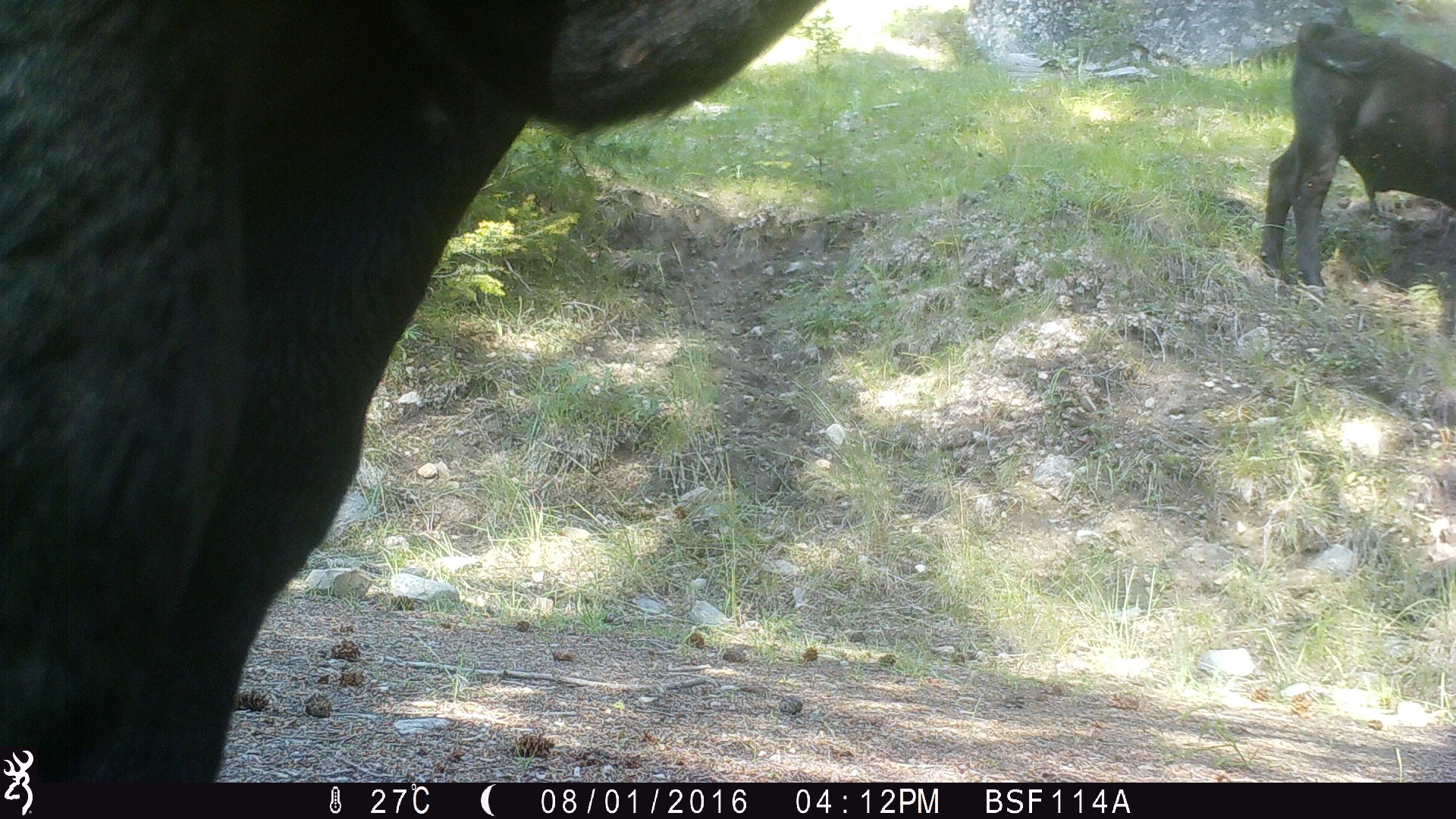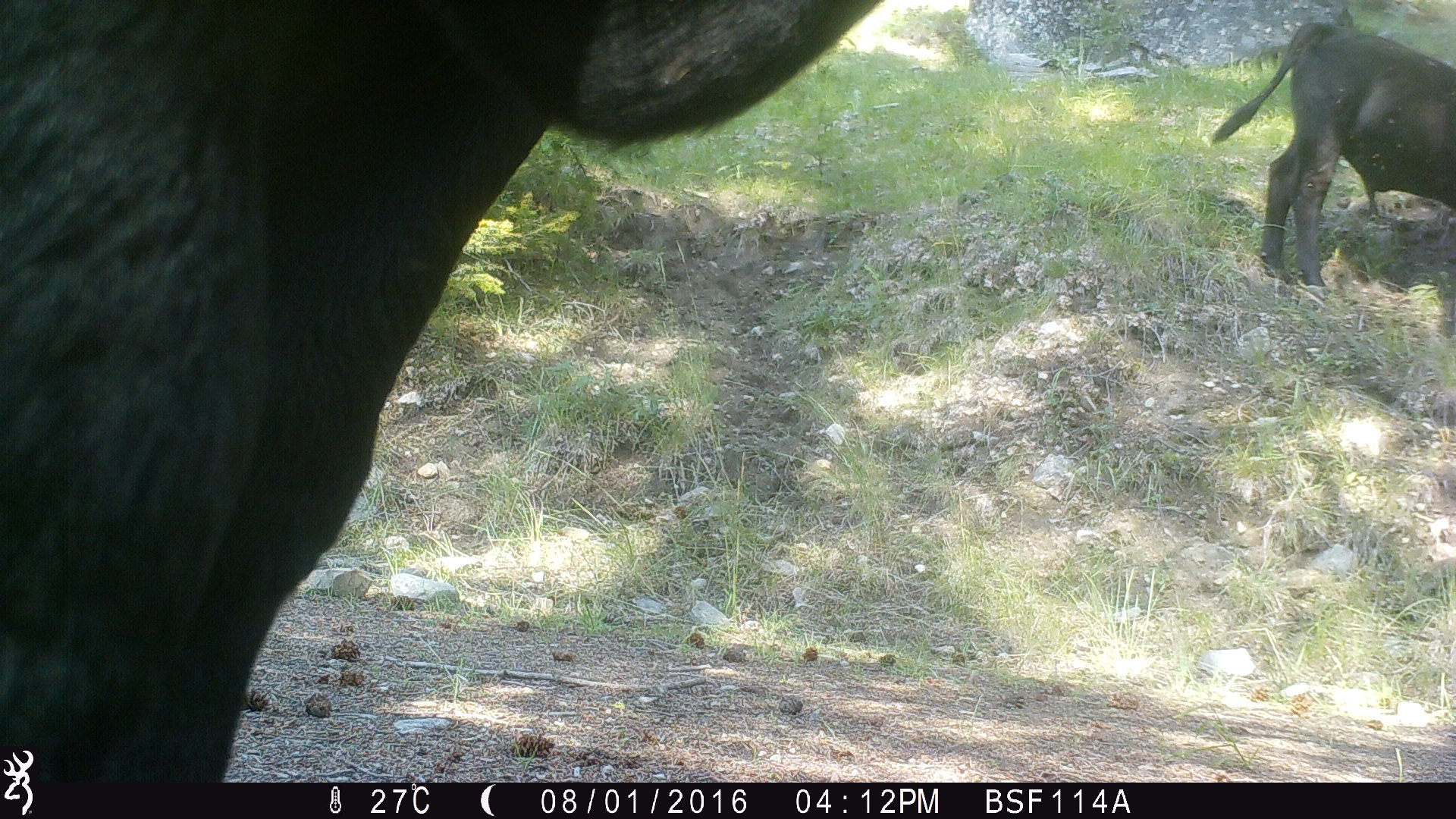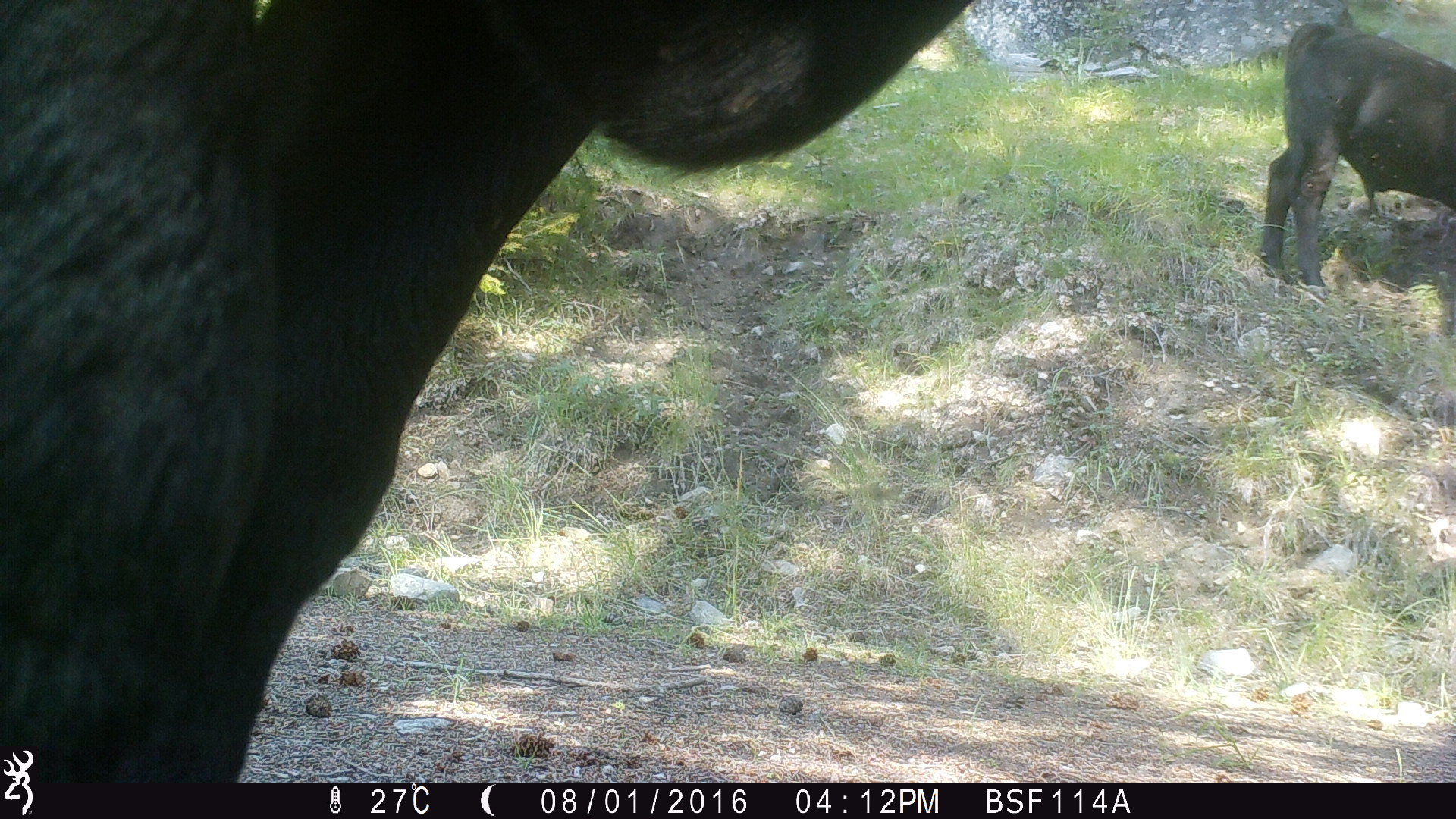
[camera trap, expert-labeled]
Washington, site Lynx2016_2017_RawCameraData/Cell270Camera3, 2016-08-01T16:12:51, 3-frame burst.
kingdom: Animalia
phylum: Chordata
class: Mammalia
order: Artiodactyla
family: Bovidae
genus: Bos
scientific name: Bos taurus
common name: domestic cattle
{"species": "domestic cattle (Bos taurus)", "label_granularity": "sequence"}